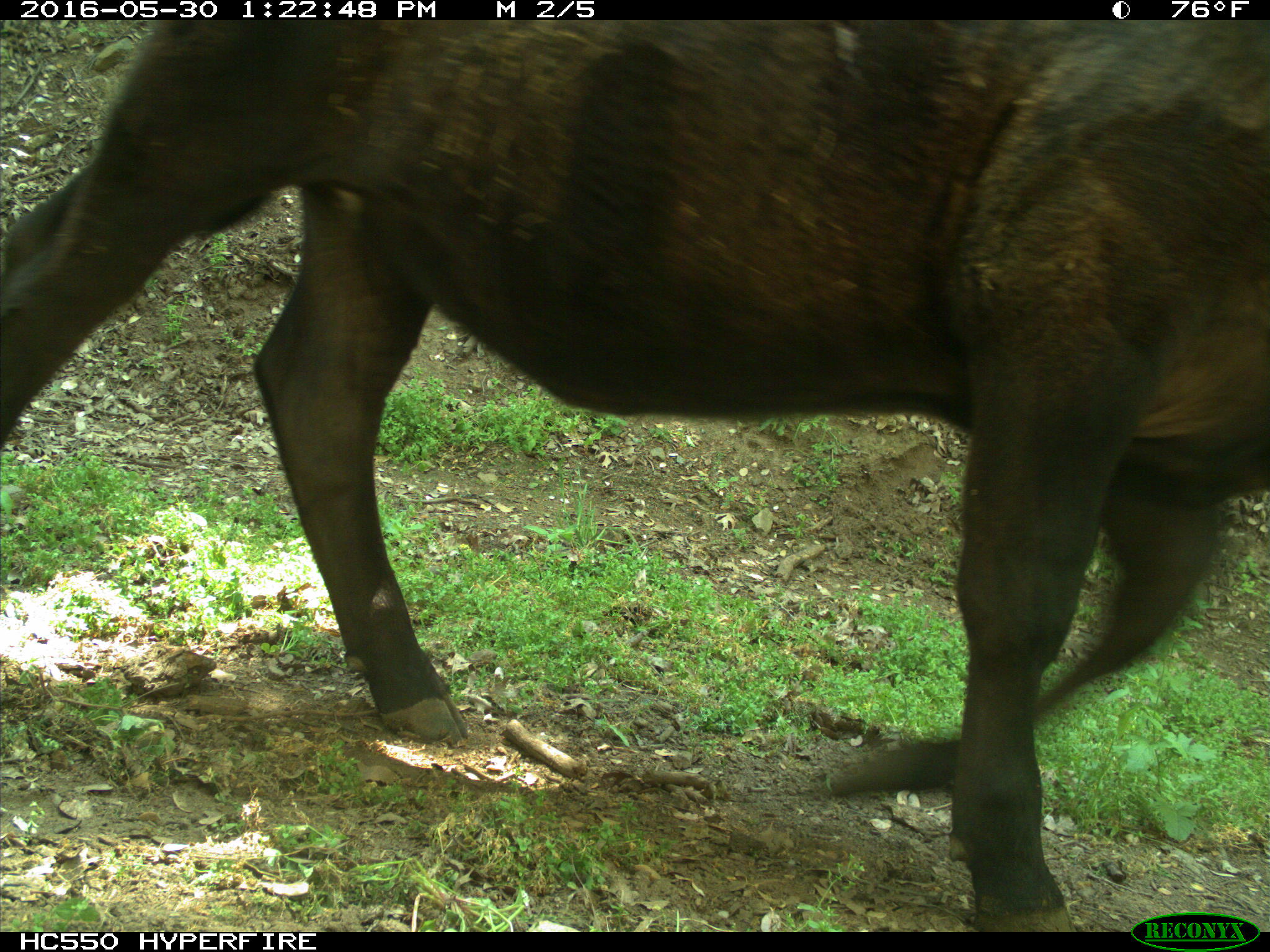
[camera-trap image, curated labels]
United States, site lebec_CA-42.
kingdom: Animalia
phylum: Chordata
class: Mammalia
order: Artiodactyla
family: Bovidae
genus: Bos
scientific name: Bos taurus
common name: domestic cow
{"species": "Bos taurus (domestic cow)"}